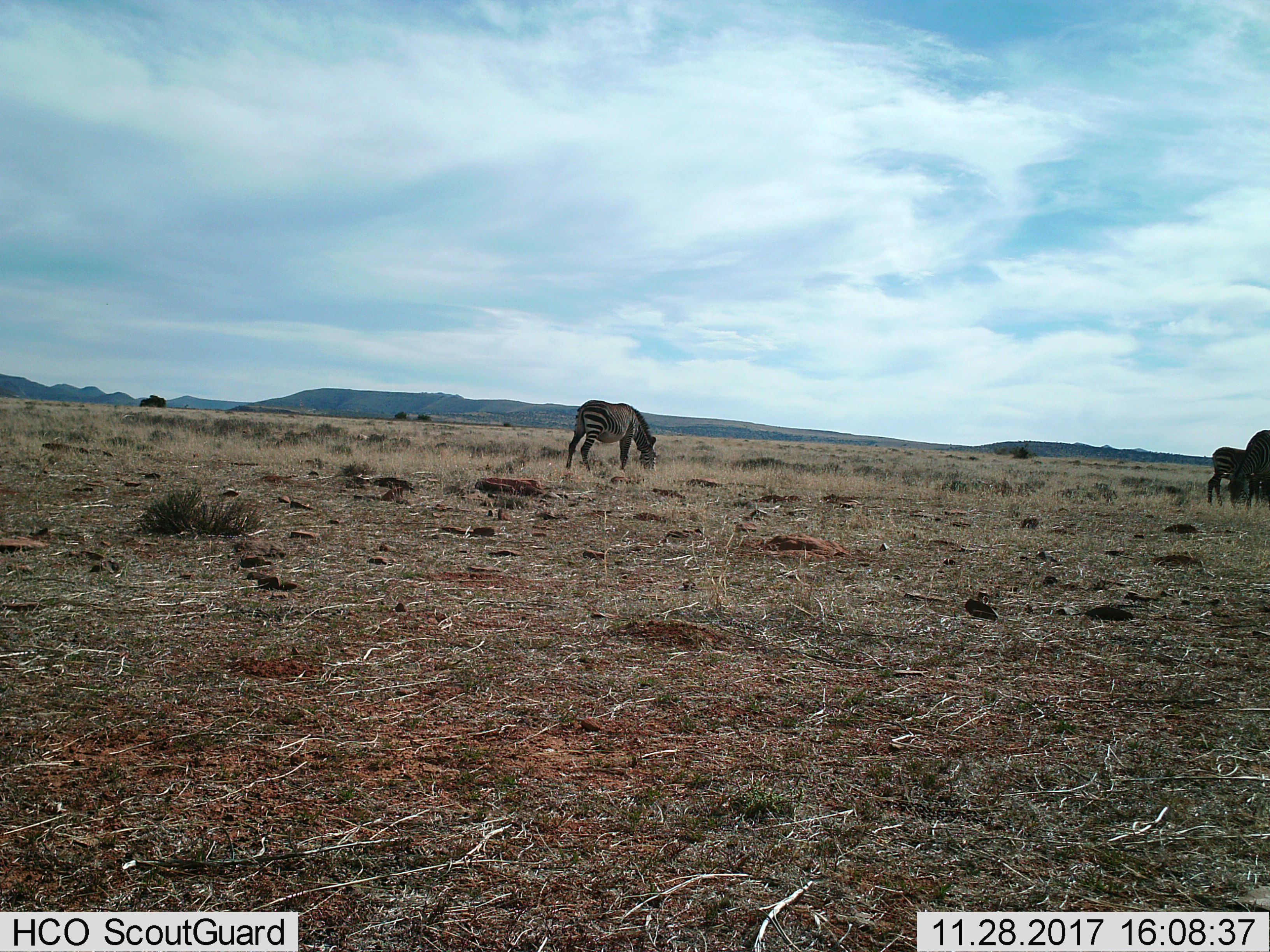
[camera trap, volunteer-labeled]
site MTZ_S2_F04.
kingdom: Animalia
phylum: Chordata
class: Mammalia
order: Perissodactyla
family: Equidae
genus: Equus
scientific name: Equus zebra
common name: mountain zebra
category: zebramountain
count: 3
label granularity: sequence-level